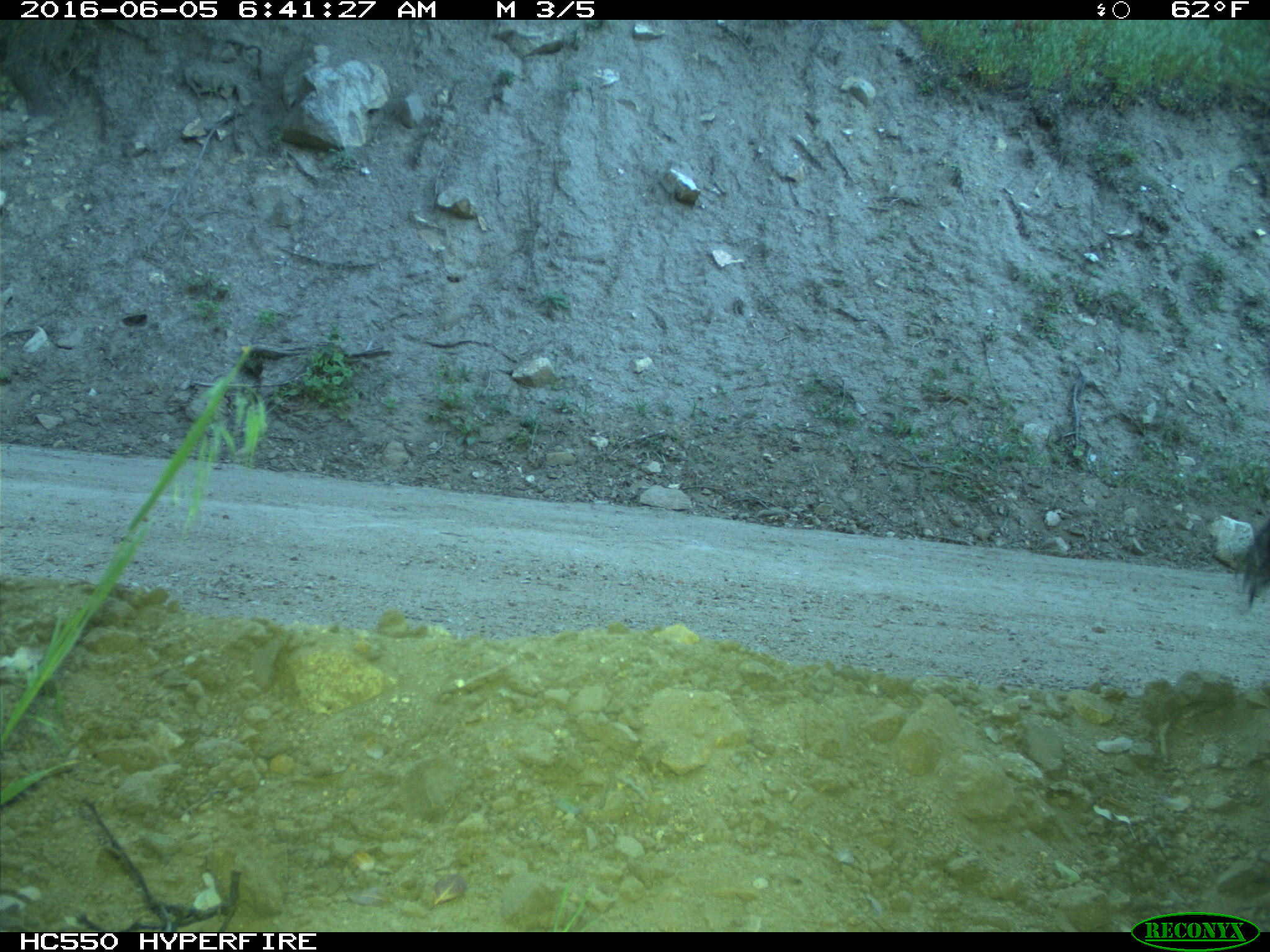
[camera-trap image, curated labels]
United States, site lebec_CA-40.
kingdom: Animalia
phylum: Chordata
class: Mammalia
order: Artiodactyla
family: Bovidae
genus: Bos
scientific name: Bos taurus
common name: domestic cow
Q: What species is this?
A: Bos taurus (domestic cow).